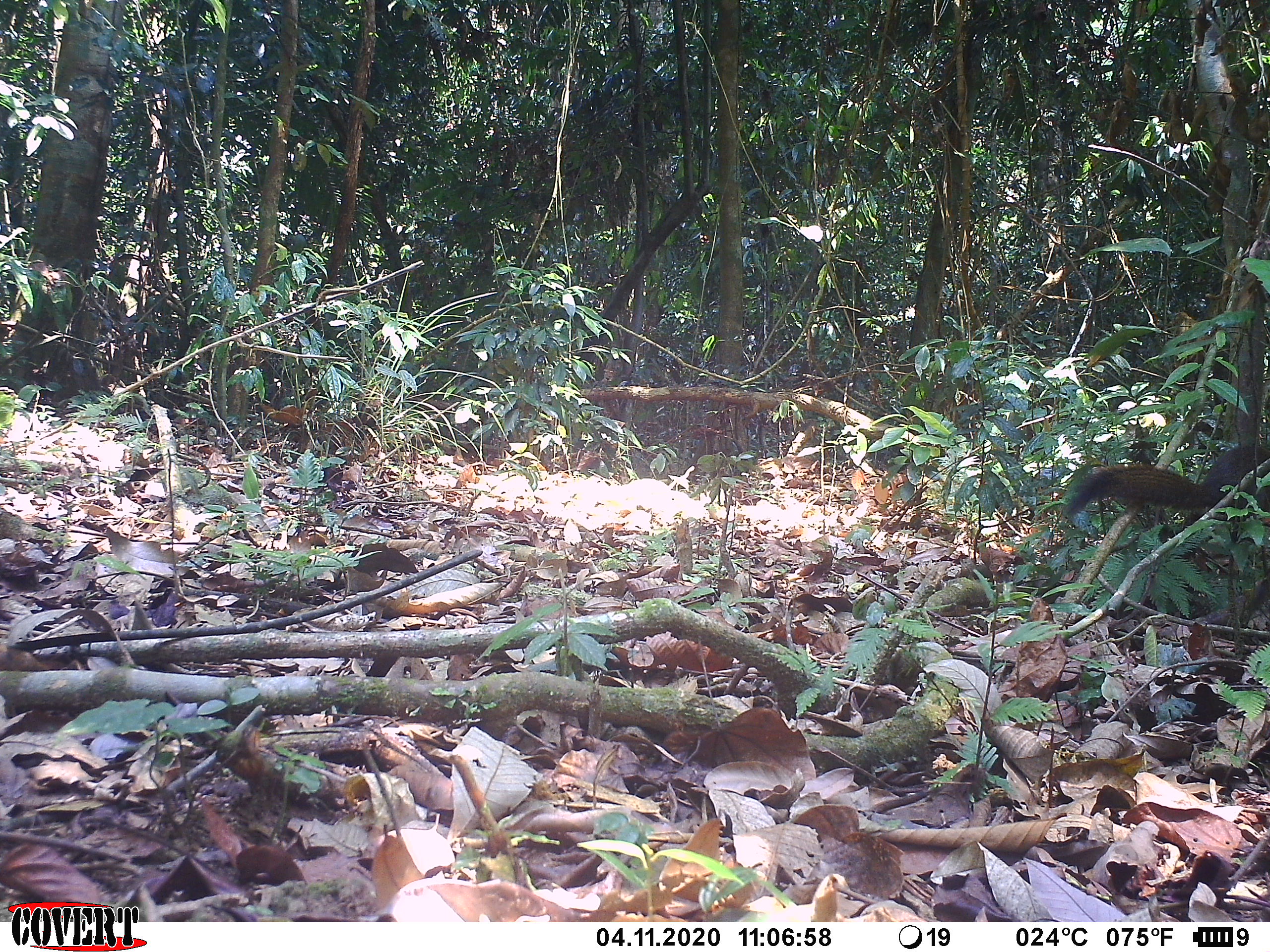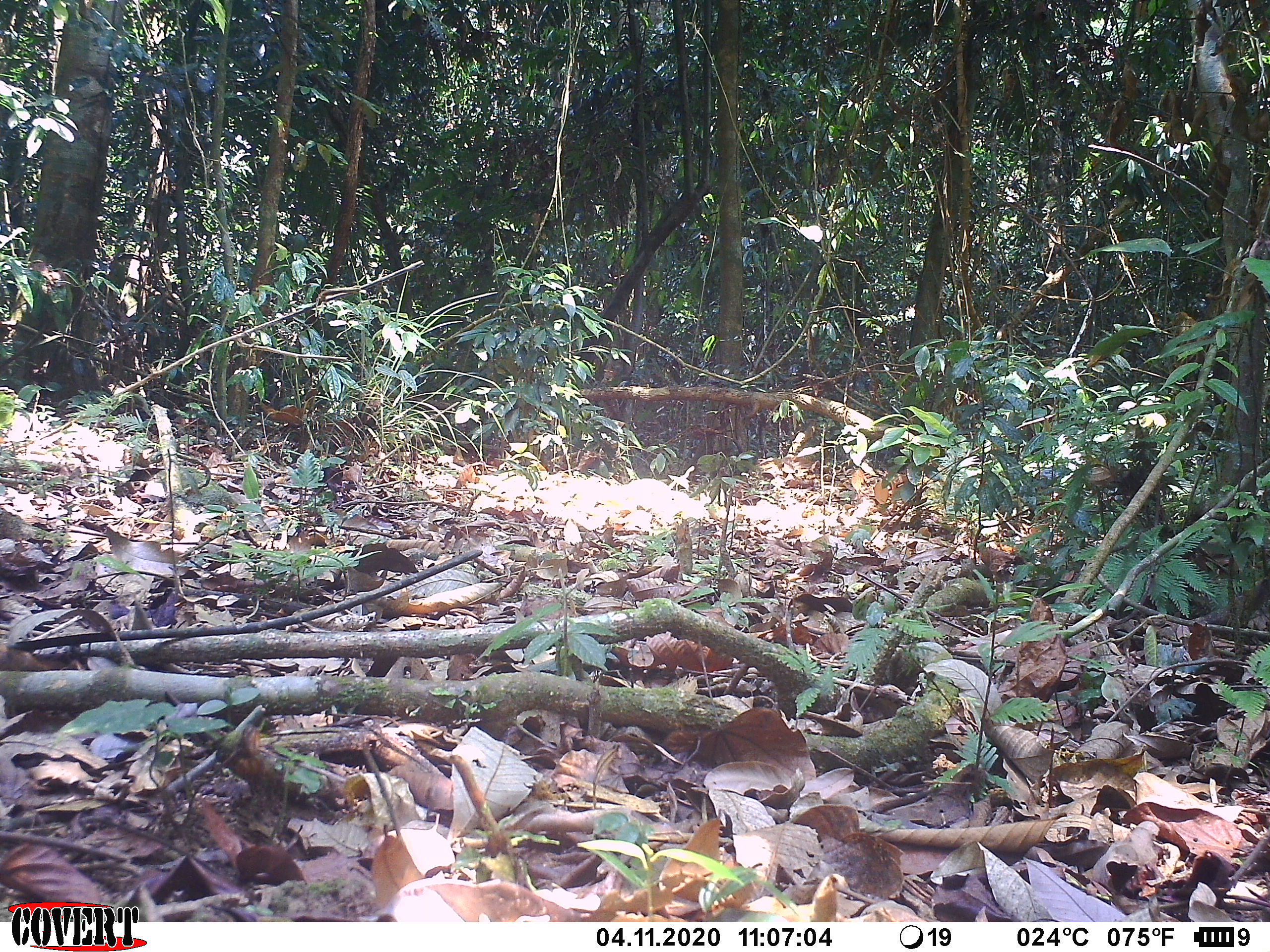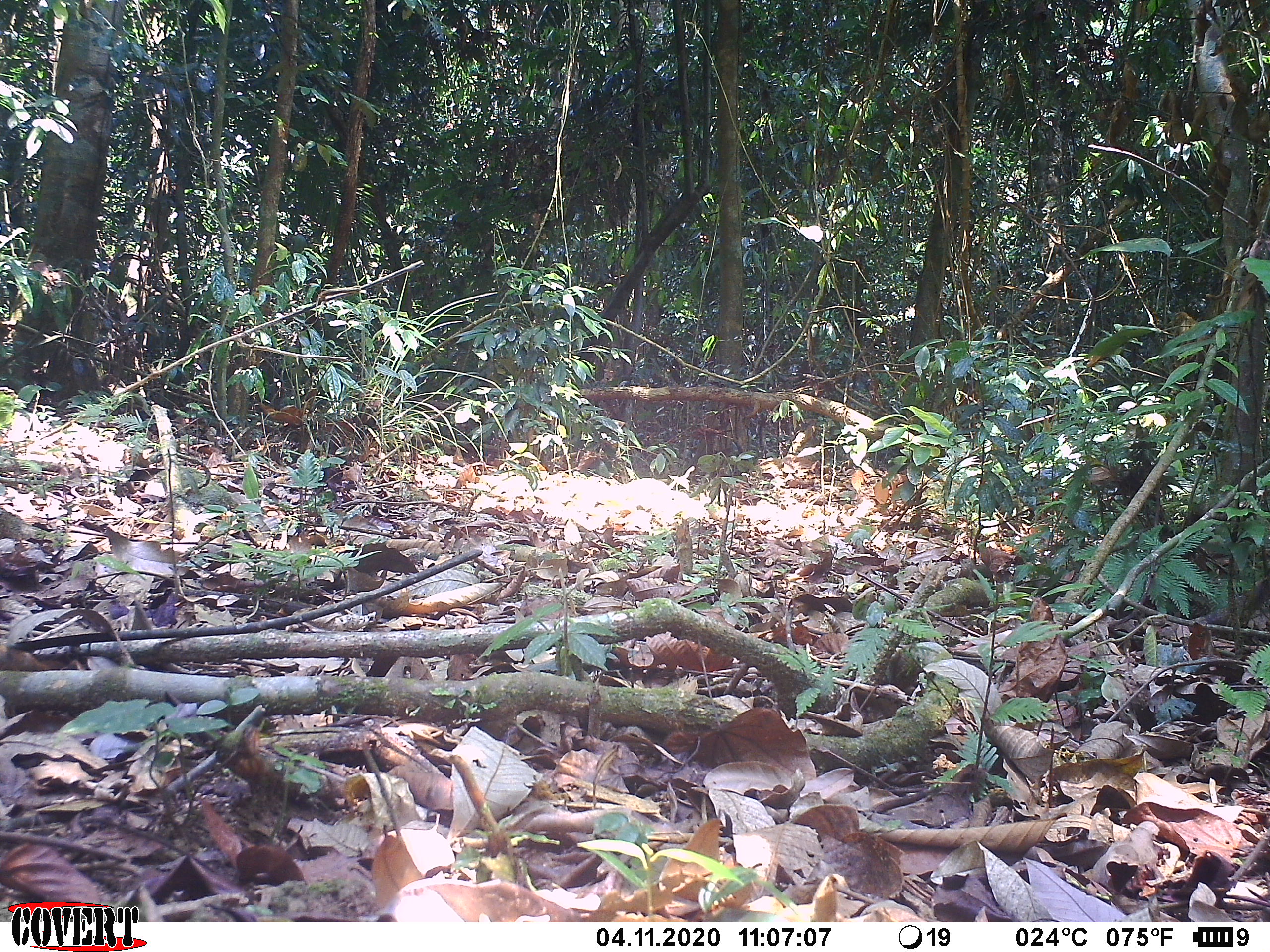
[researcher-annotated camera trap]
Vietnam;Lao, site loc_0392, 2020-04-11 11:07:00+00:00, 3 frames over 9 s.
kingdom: Animalia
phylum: Chordata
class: Mammalia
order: Rodentia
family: Sciuridae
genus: Callosciurus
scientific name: Callosciurus erythraeus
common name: pallas's squirrel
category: pallass squirrel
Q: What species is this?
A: Pallass squirrel (pallas's squirrel) (Callosciurus erythraeus).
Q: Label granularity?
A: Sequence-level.